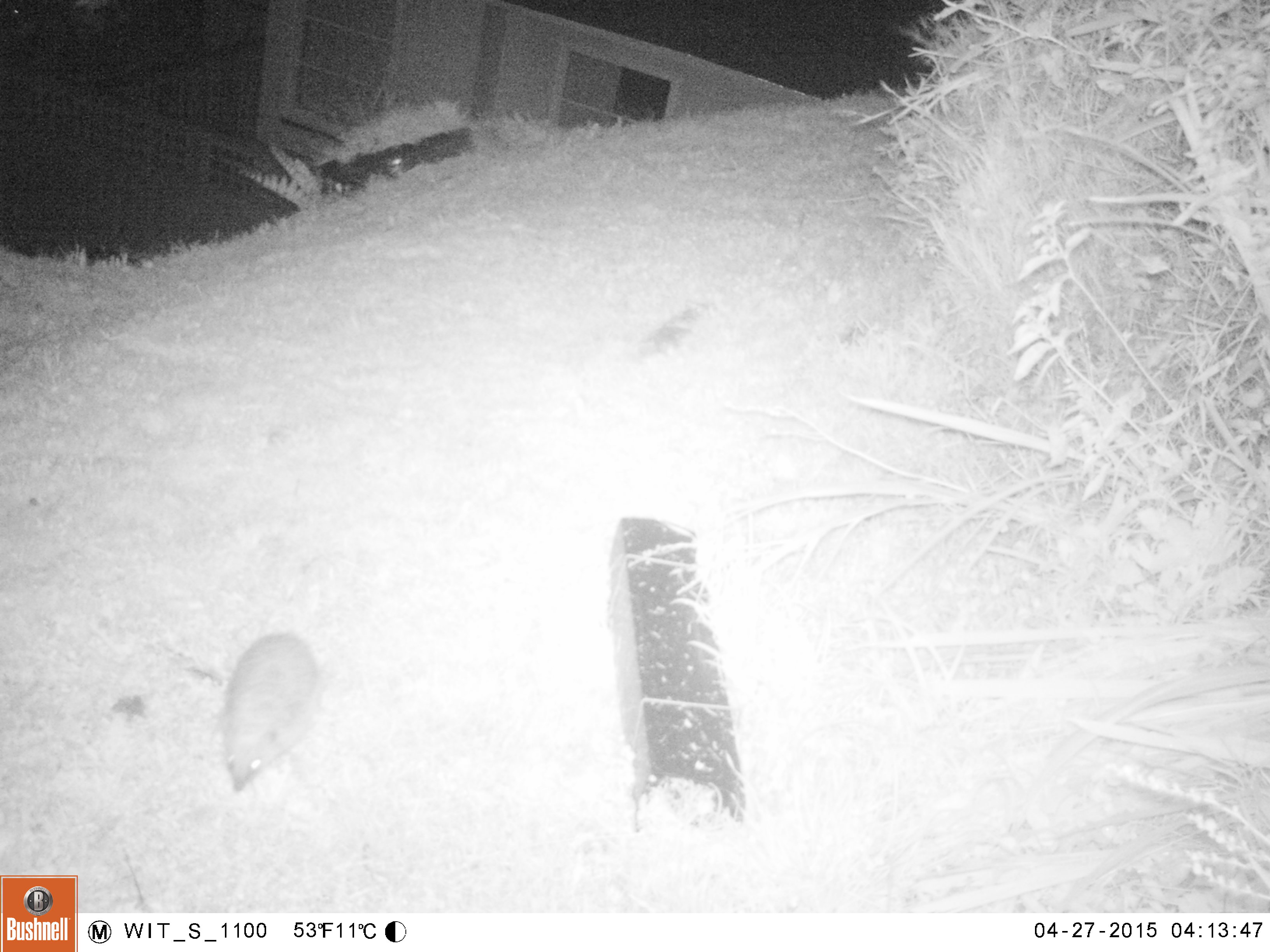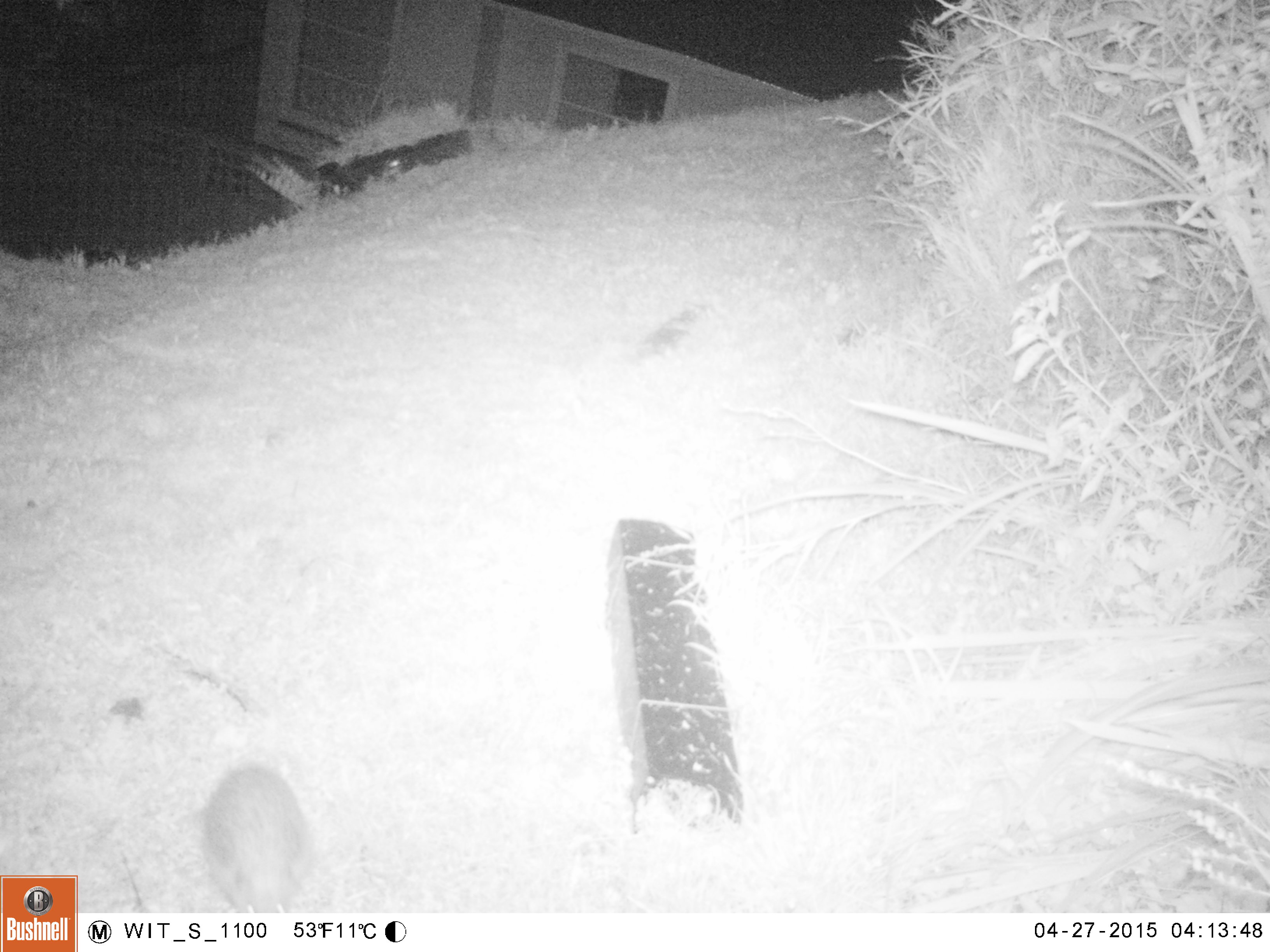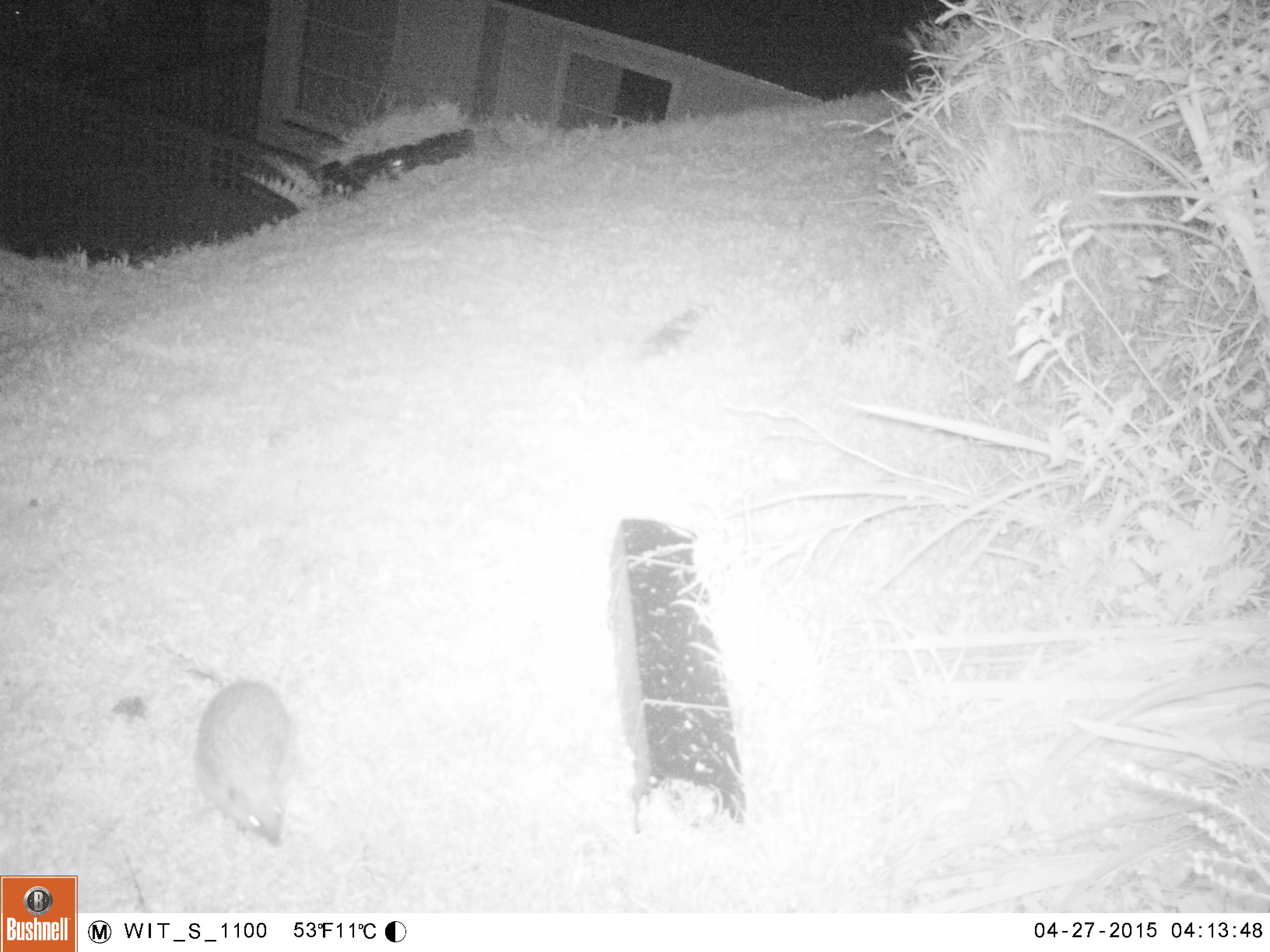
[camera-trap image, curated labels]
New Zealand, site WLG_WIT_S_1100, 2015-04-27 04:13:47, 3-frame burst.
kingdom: Animalia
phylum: Chordata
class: Mammalia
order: Eulipotyphla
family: Erinaceidae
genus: Erinaceus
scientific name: Erinaceus europaeus europaeus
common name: european hedgehog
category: hedgehog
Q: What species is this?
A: Hedgehog (european hedgehog) (Erinaceus europaeus europaeus).